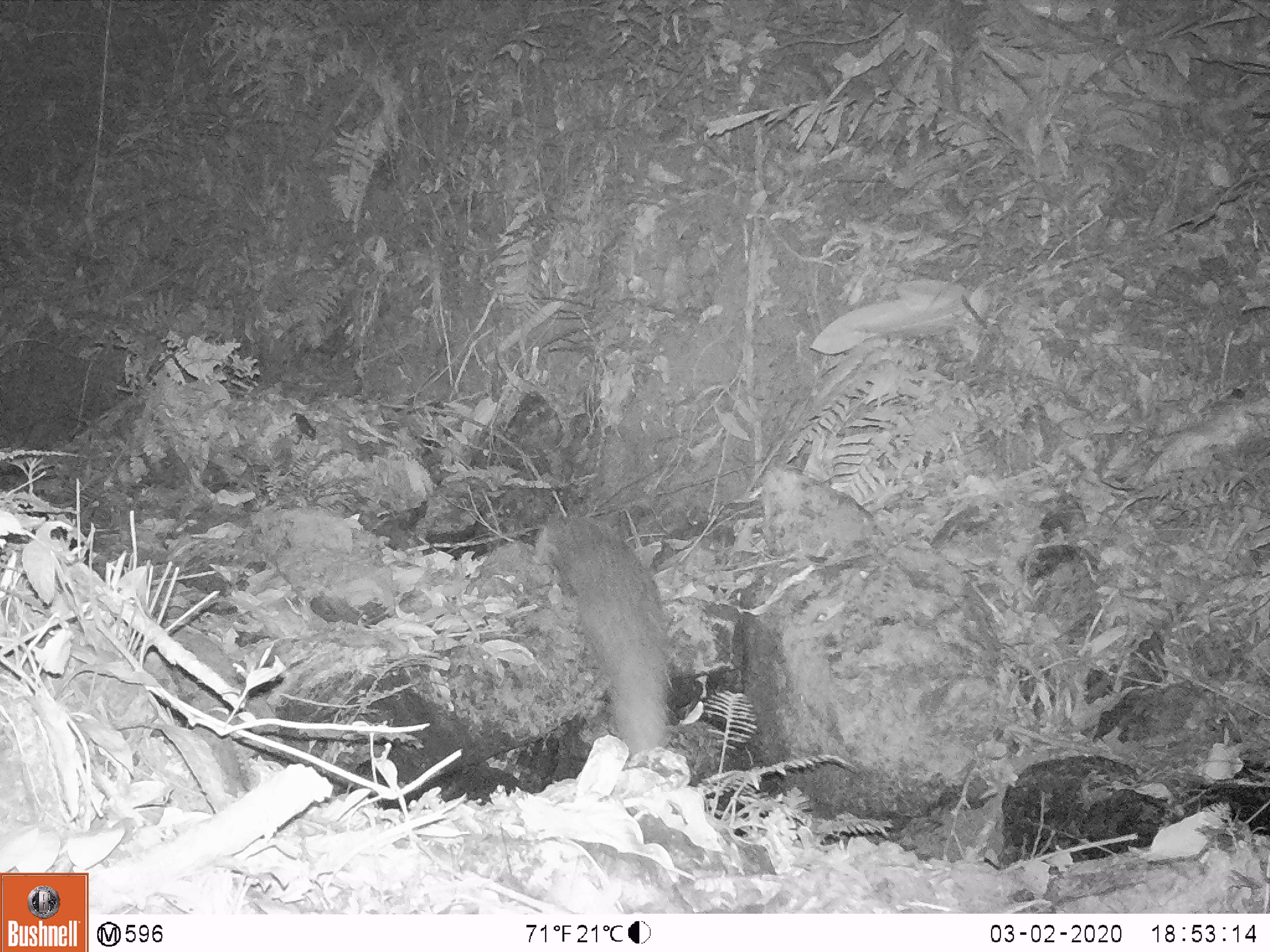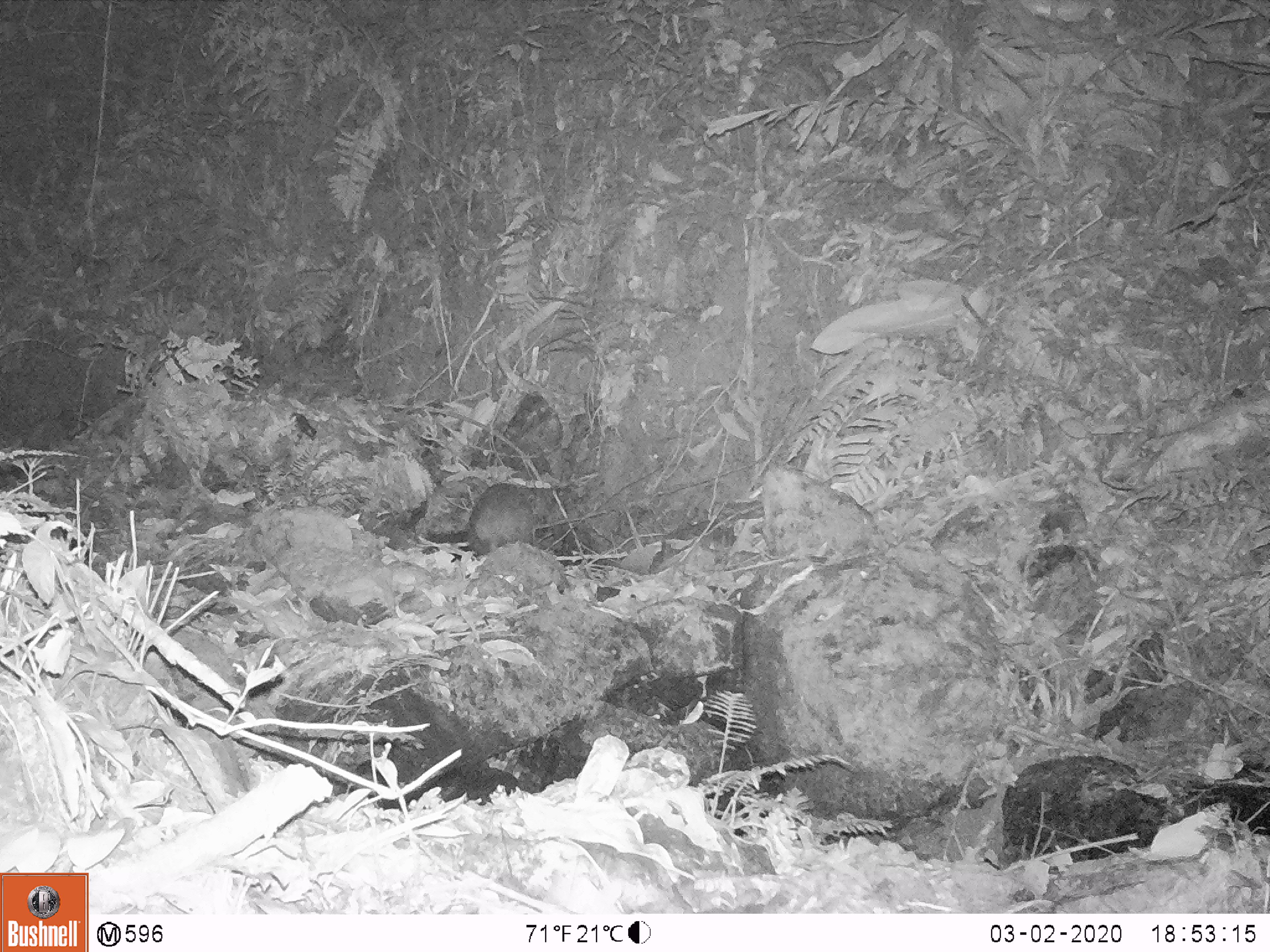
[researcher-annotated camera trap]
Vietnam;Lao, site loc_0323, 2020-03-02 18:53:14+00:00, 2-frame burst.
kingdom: Animalia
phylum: Chordata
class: Mammalia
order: Carnivora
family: Herpestidae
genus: Urva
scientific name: Urva urva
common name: crab-eating mongoose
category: crab eating mongoose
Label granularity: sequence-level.